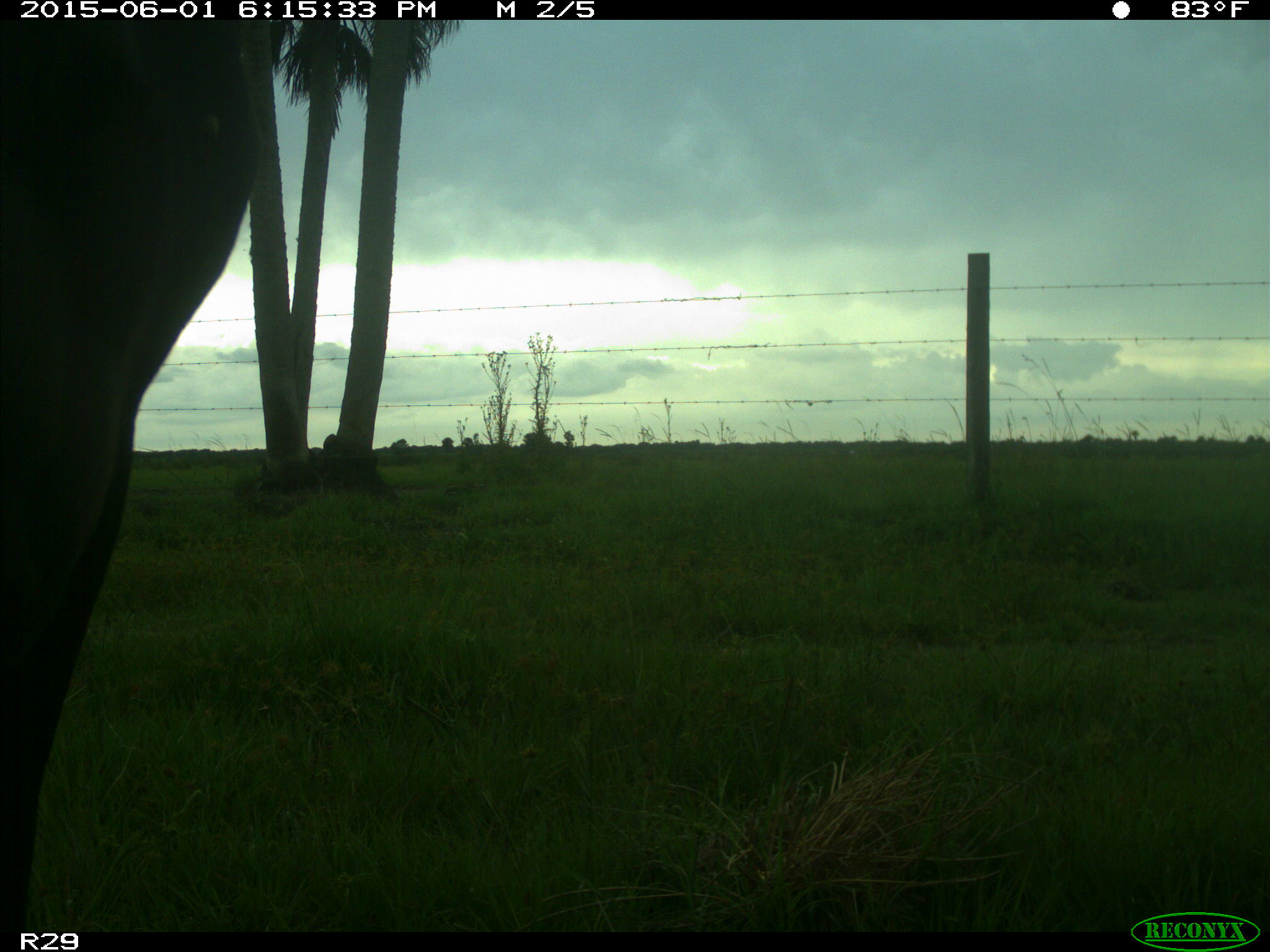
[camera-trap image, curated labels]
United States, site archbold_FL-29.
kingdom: Animalia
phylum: Chordata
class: Mammalia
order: Artiodactyla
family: Bovidae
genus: Bos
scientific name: Bos taurus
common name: domestic cow